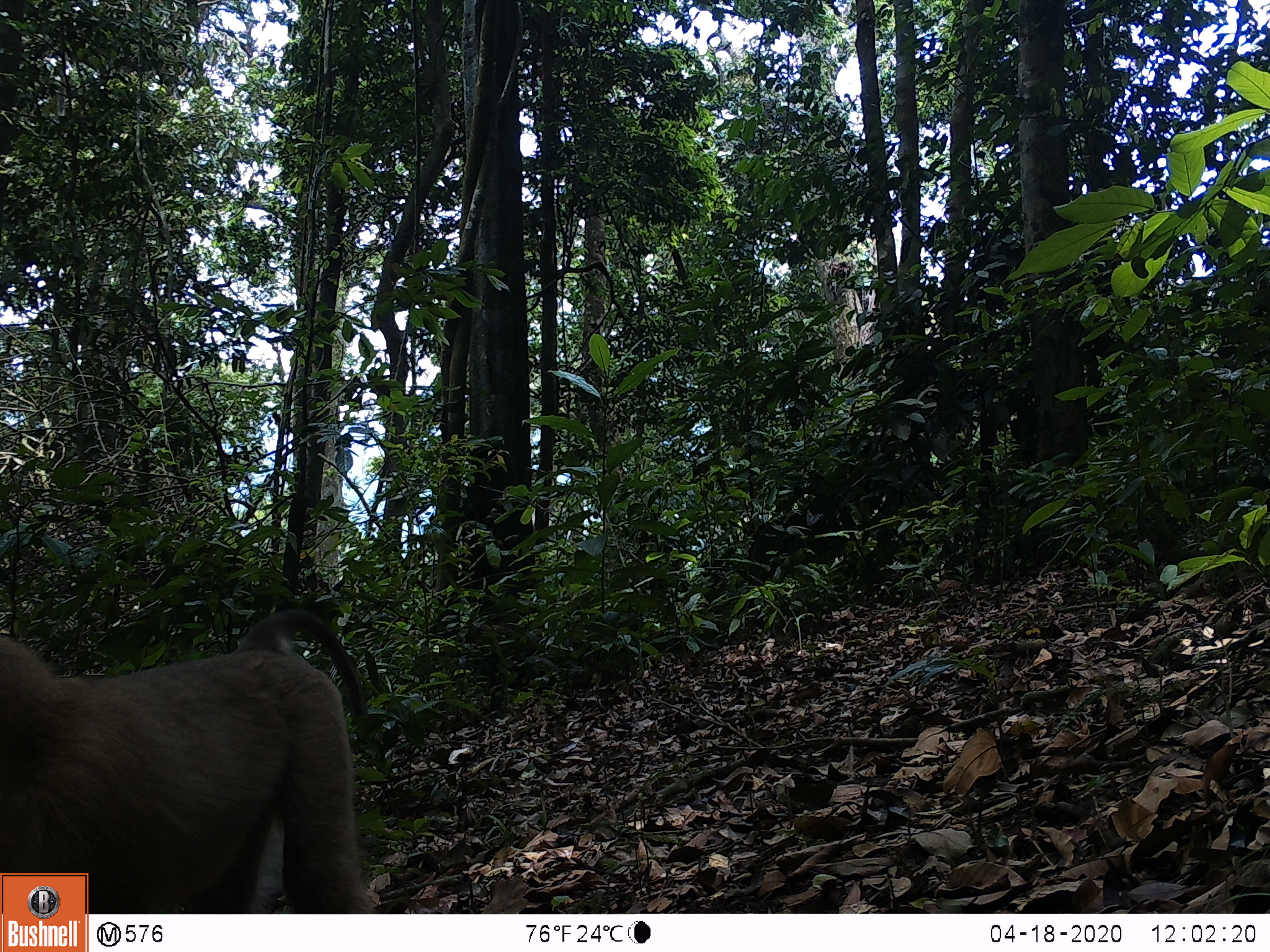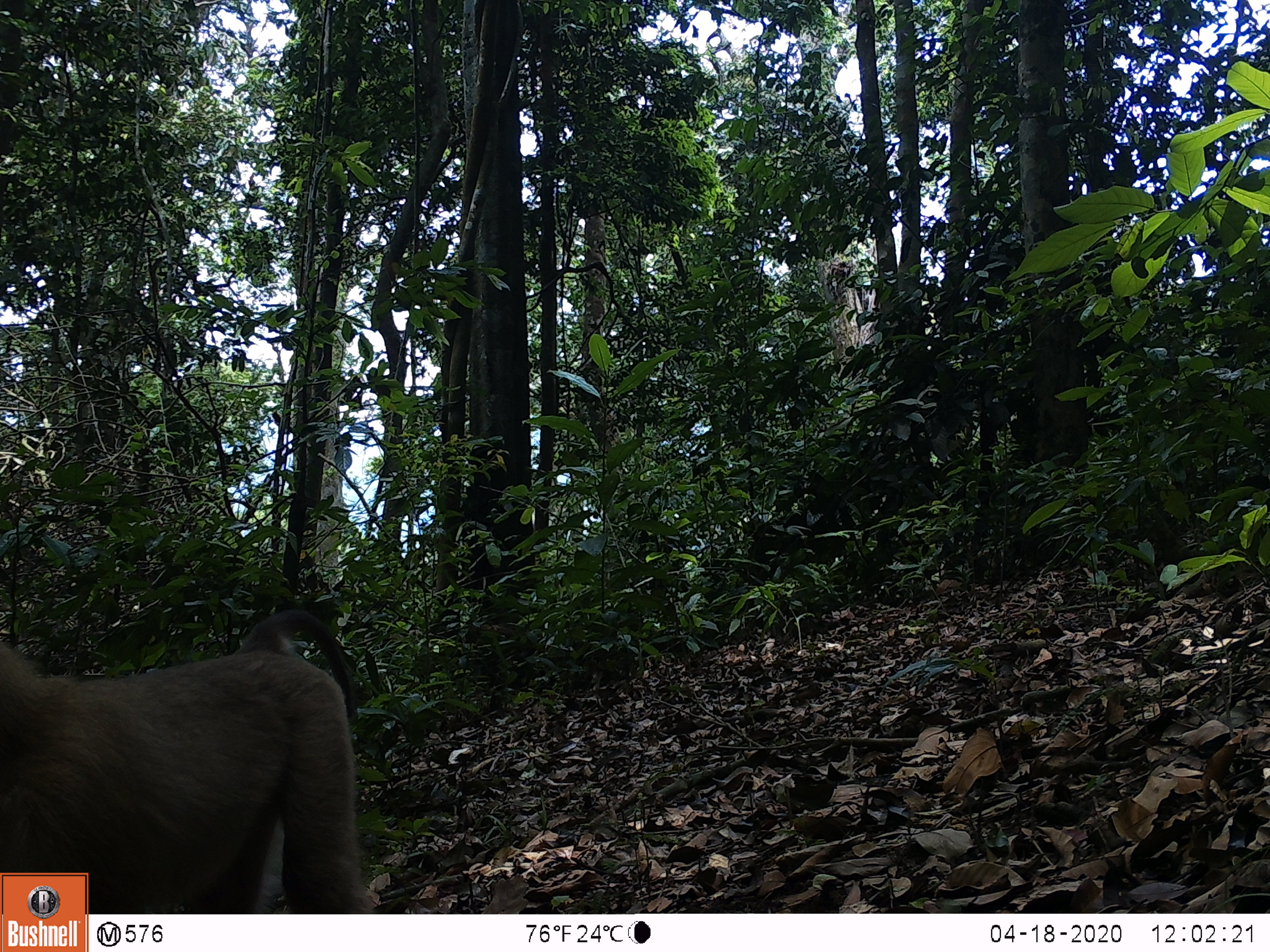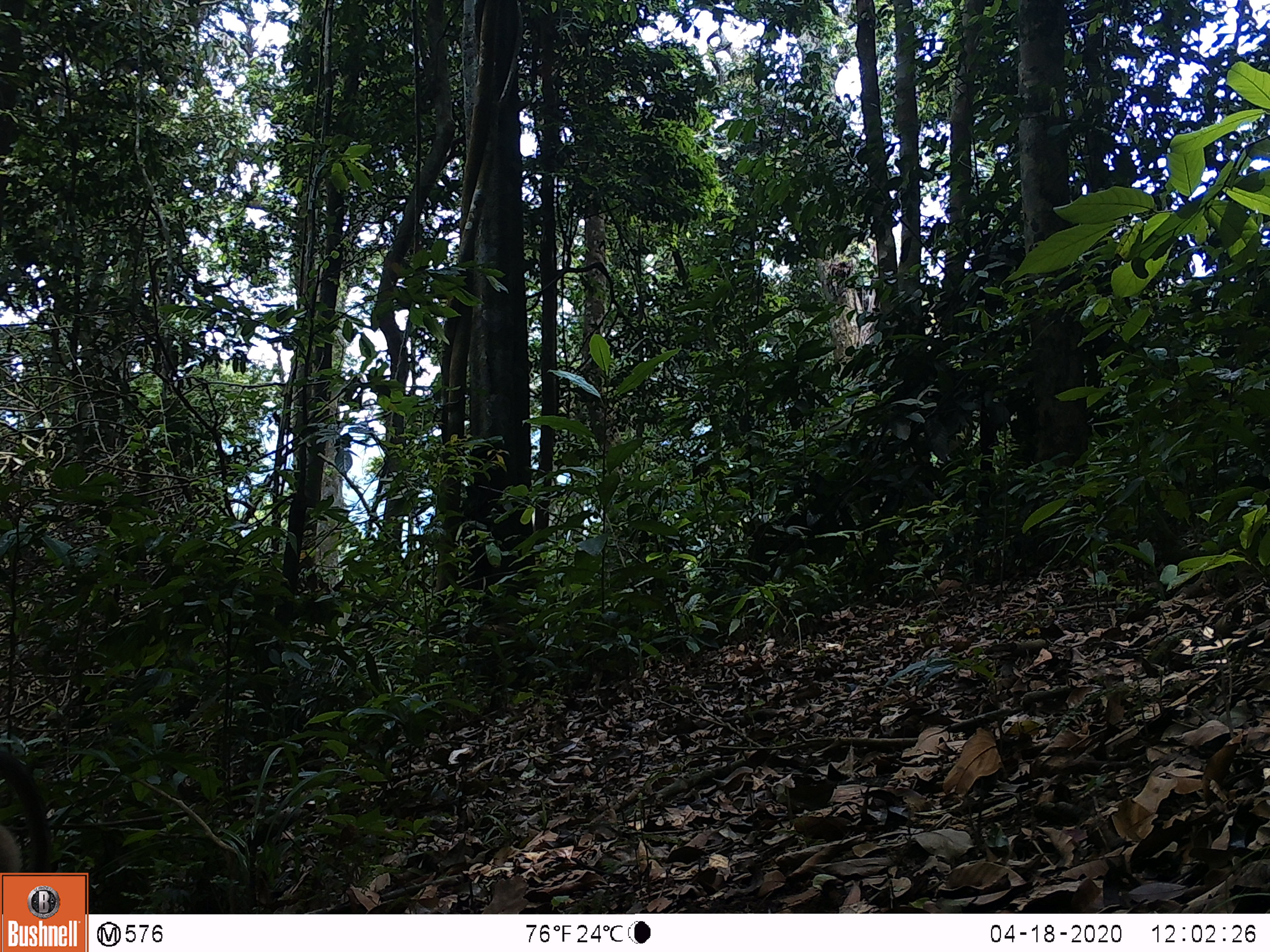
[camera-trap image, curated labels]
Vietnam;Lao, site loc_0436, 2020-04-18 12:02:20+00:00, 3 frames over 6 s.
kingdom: Animalia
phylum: Chordata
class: Mammalia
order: Primates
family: Cercopithecidae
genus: Macaca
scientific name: Macaca nemestrina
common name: pig-tailed macaque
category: pig tailed macaque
Pig tailed macaque (pig-tailed macaque) (Macaca nemestrina). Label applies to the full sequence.